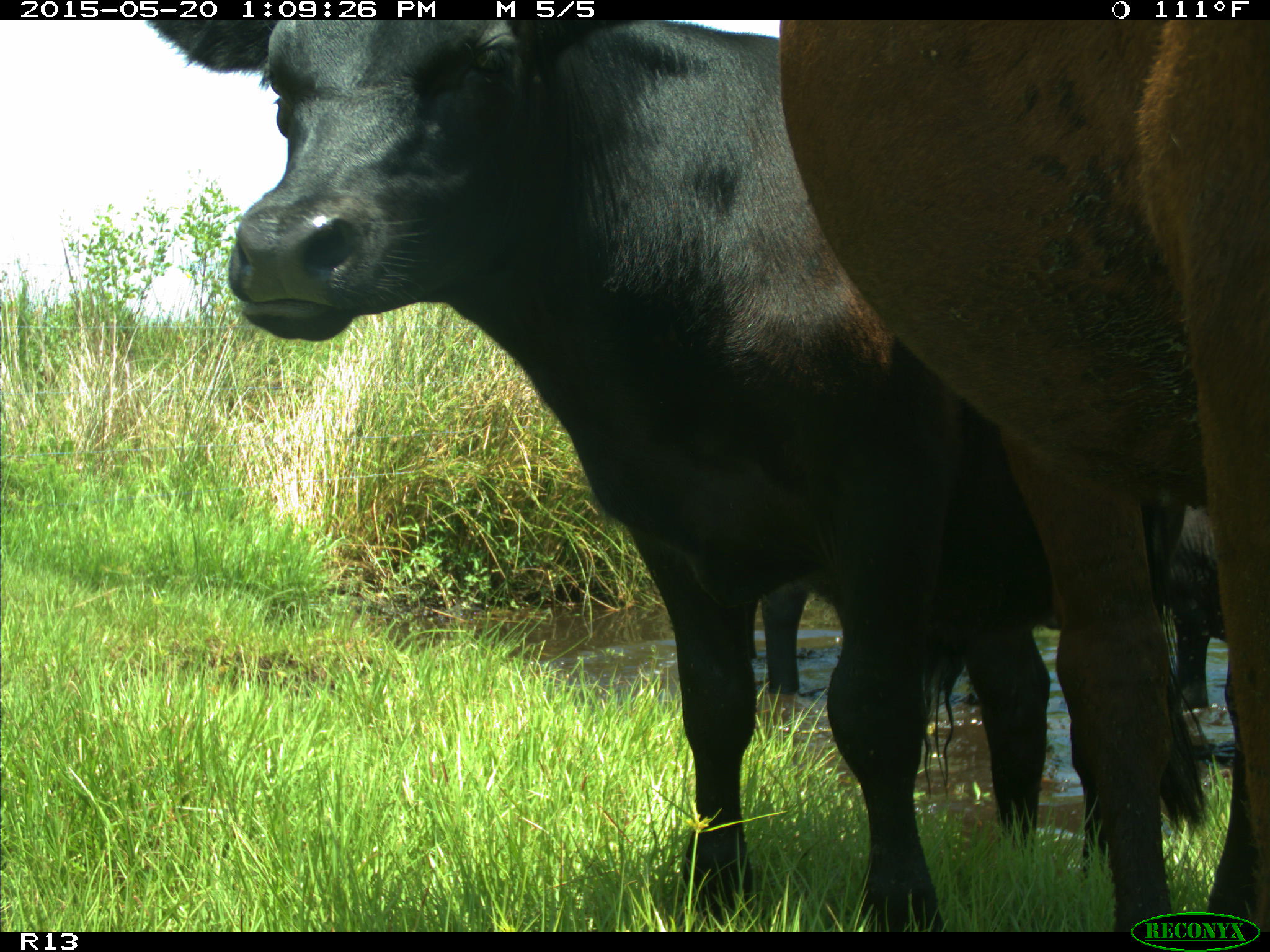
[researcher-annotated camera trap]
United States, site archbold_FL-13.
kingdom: Animalia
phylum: Chordata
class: Mammalia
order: Artiodactyla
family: Bovidae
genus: Bos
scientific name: Bos taurus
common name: domestic cow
Bos taurus (domestic cow).